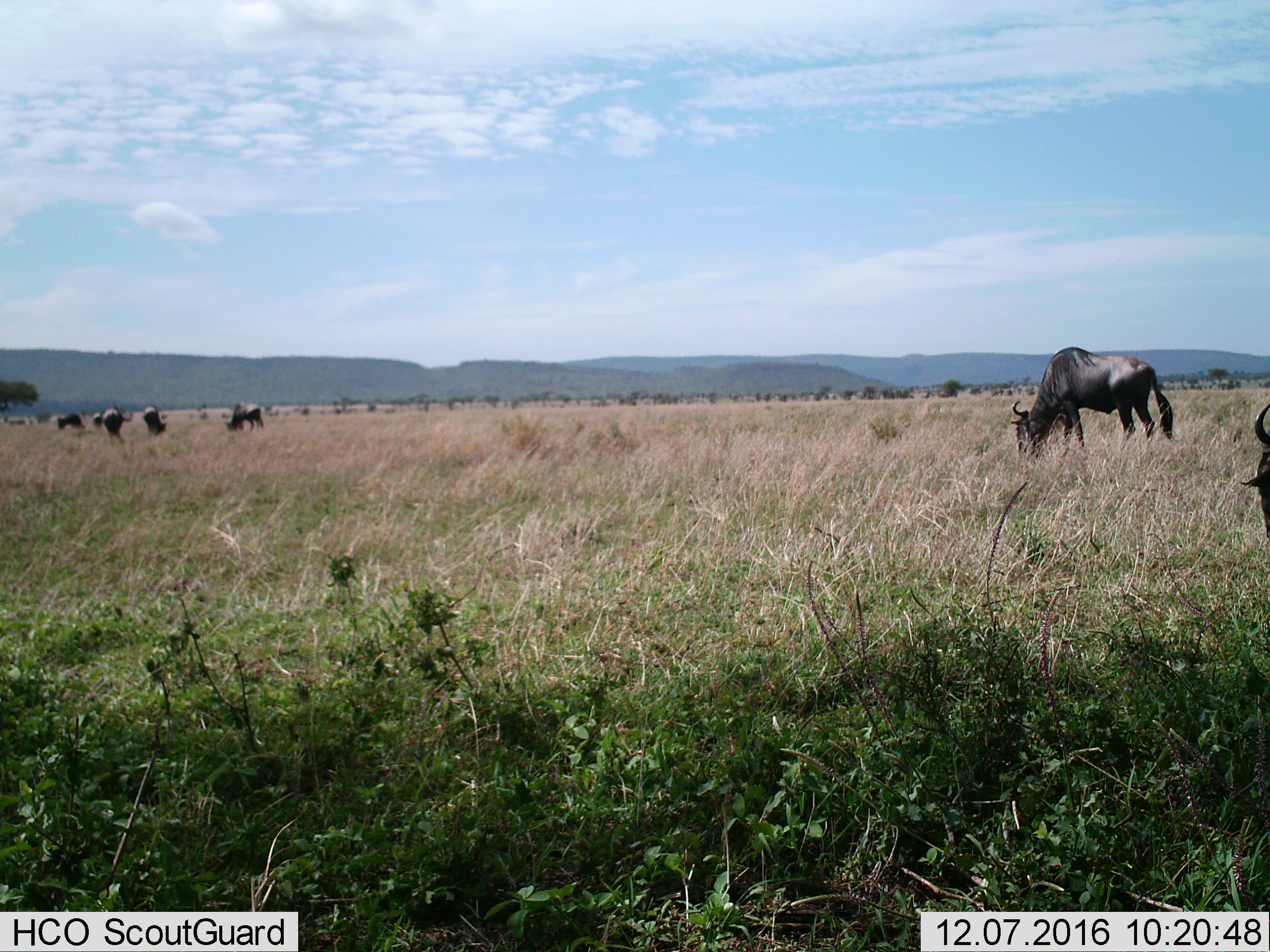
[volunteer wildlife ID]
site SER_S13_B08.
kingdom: Animalia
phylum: Chordata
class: Mammalia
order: Artiodactyla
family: Bovidae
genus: Connochaetes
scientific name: Connochaetes taurinus taurinus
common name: blue wildebeest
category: wildebeestblue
Wildebeestblue (blue wildebeest) (Connochaetes taurinus taurinus), count 7. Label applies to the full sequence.